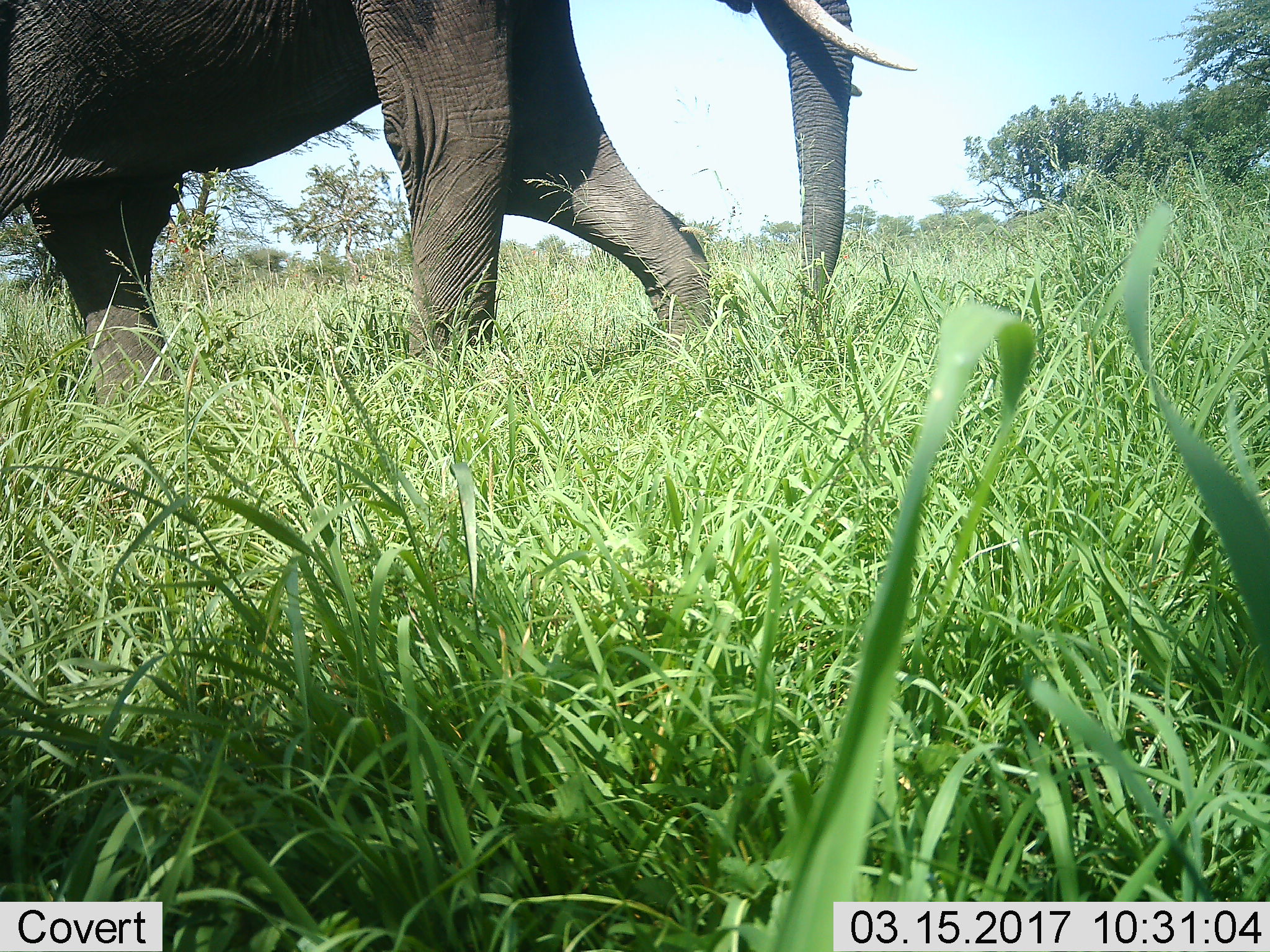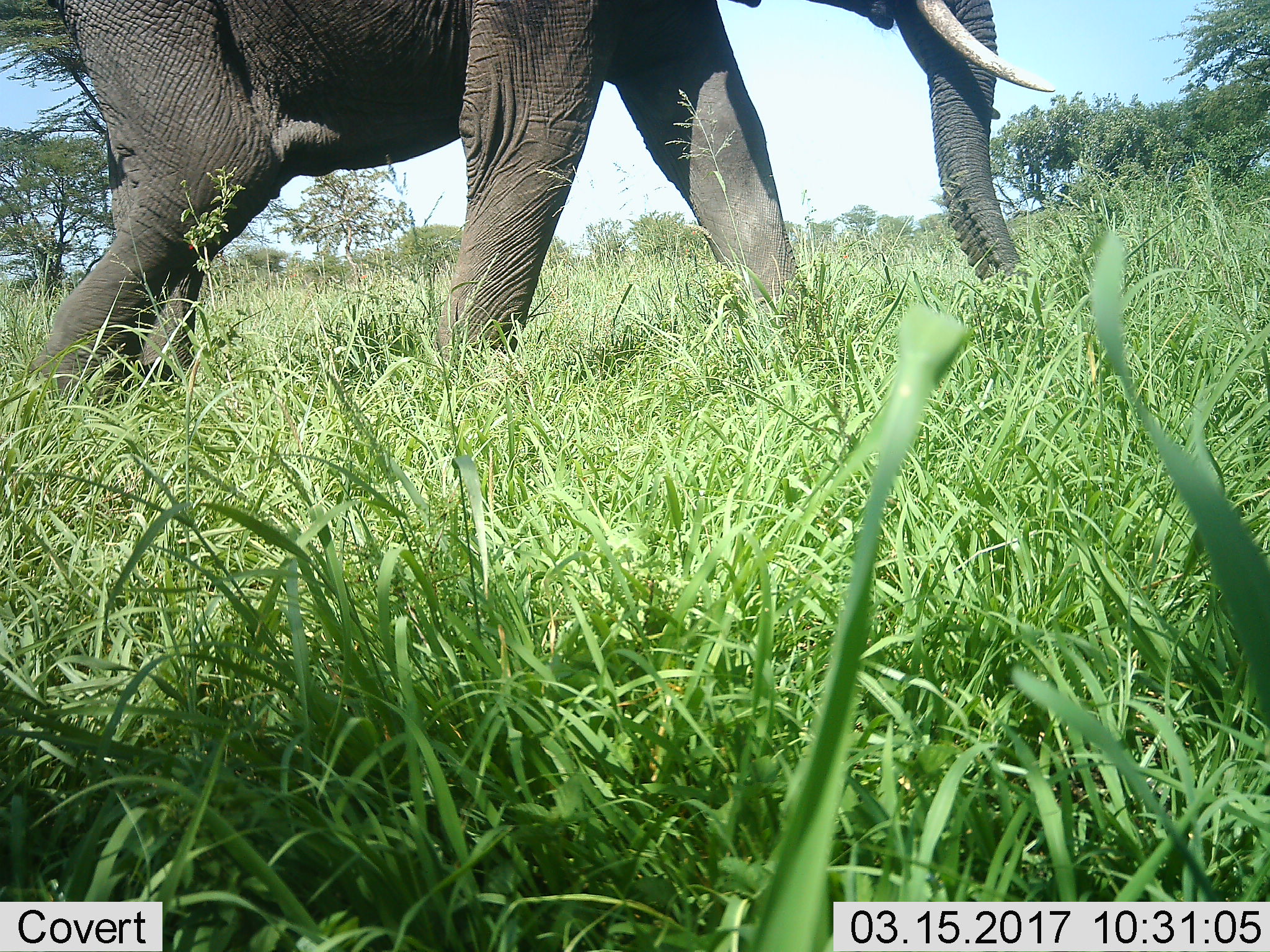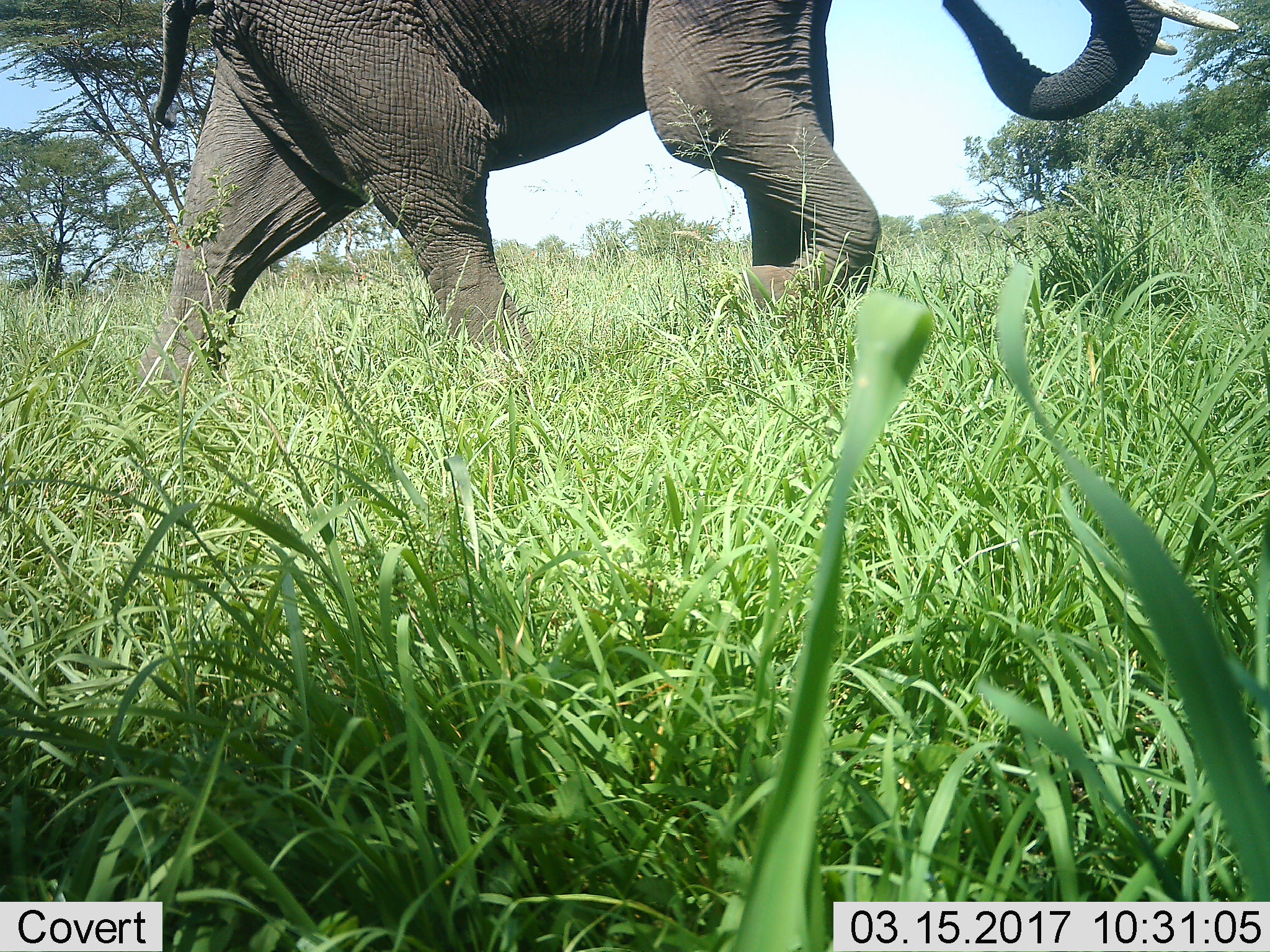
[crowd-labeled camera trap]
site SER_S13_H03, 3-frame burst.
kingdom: Animalia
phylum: Chordata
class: Mammalia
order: Proboscidea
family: Elephantidae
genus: Loxodonta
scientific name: Loxodonta africana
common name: african bush elephant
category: elephant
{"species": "elephant (african bush elephant) (Loxodonta africana)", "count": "1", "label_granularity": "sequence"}